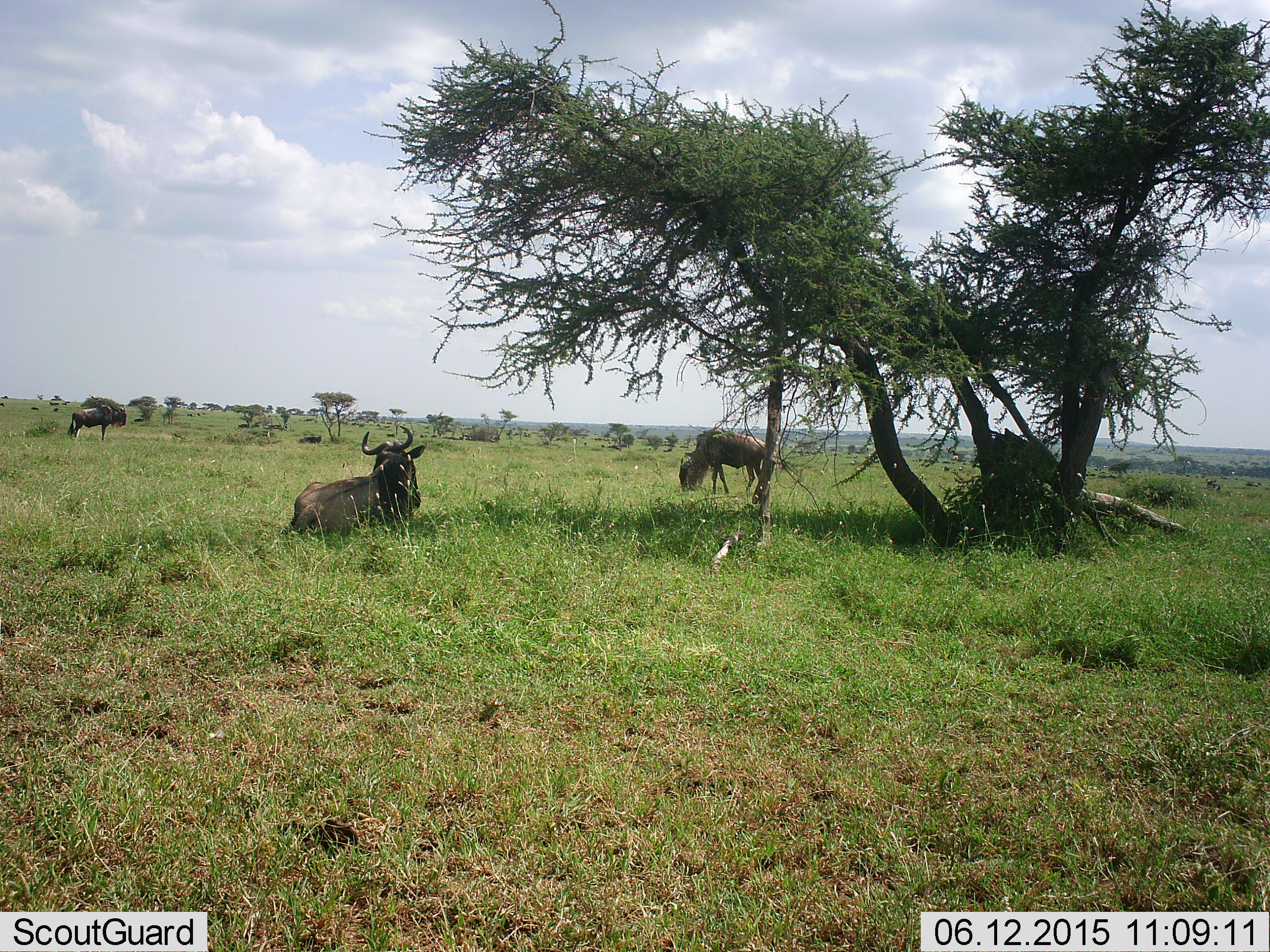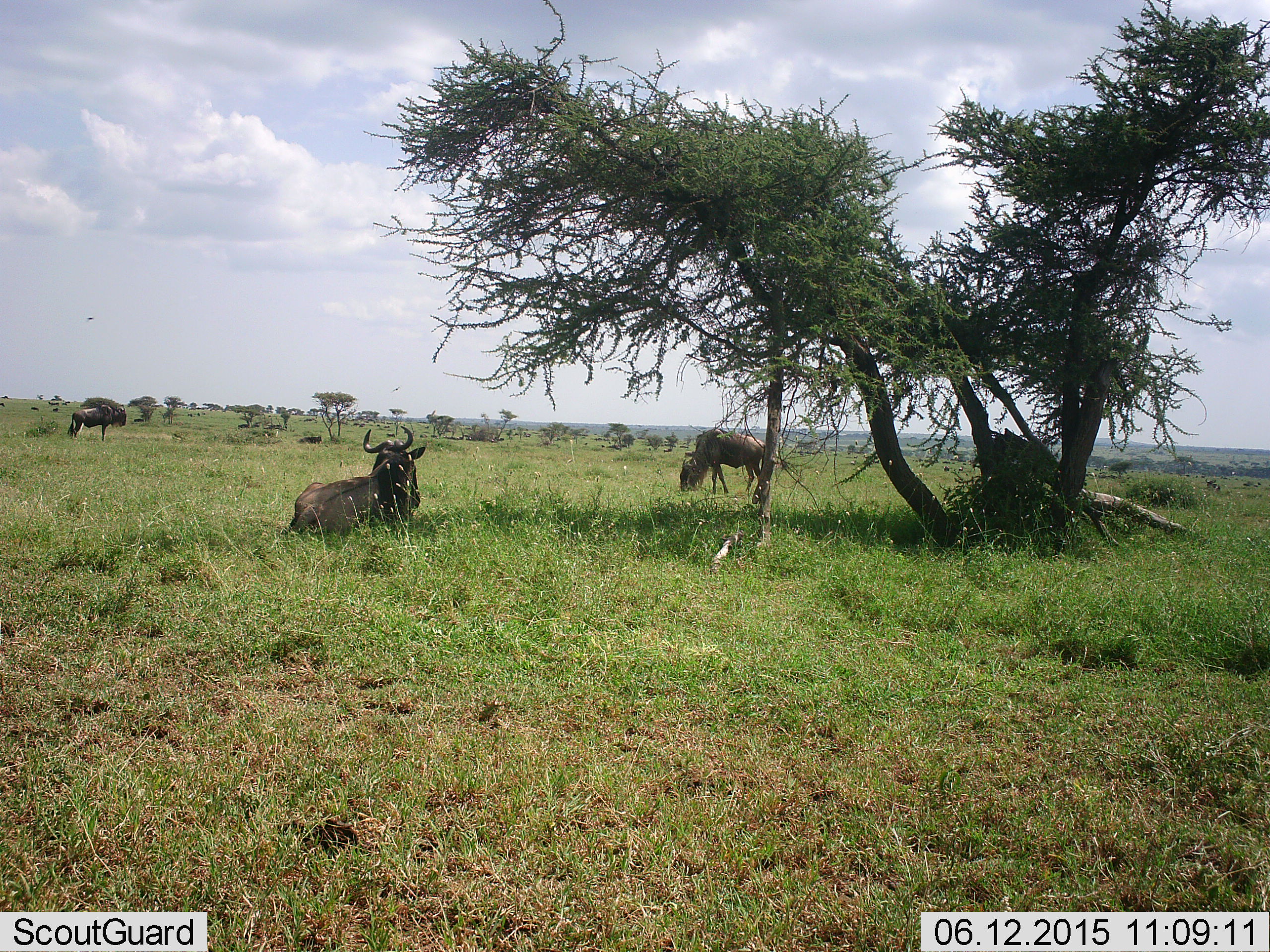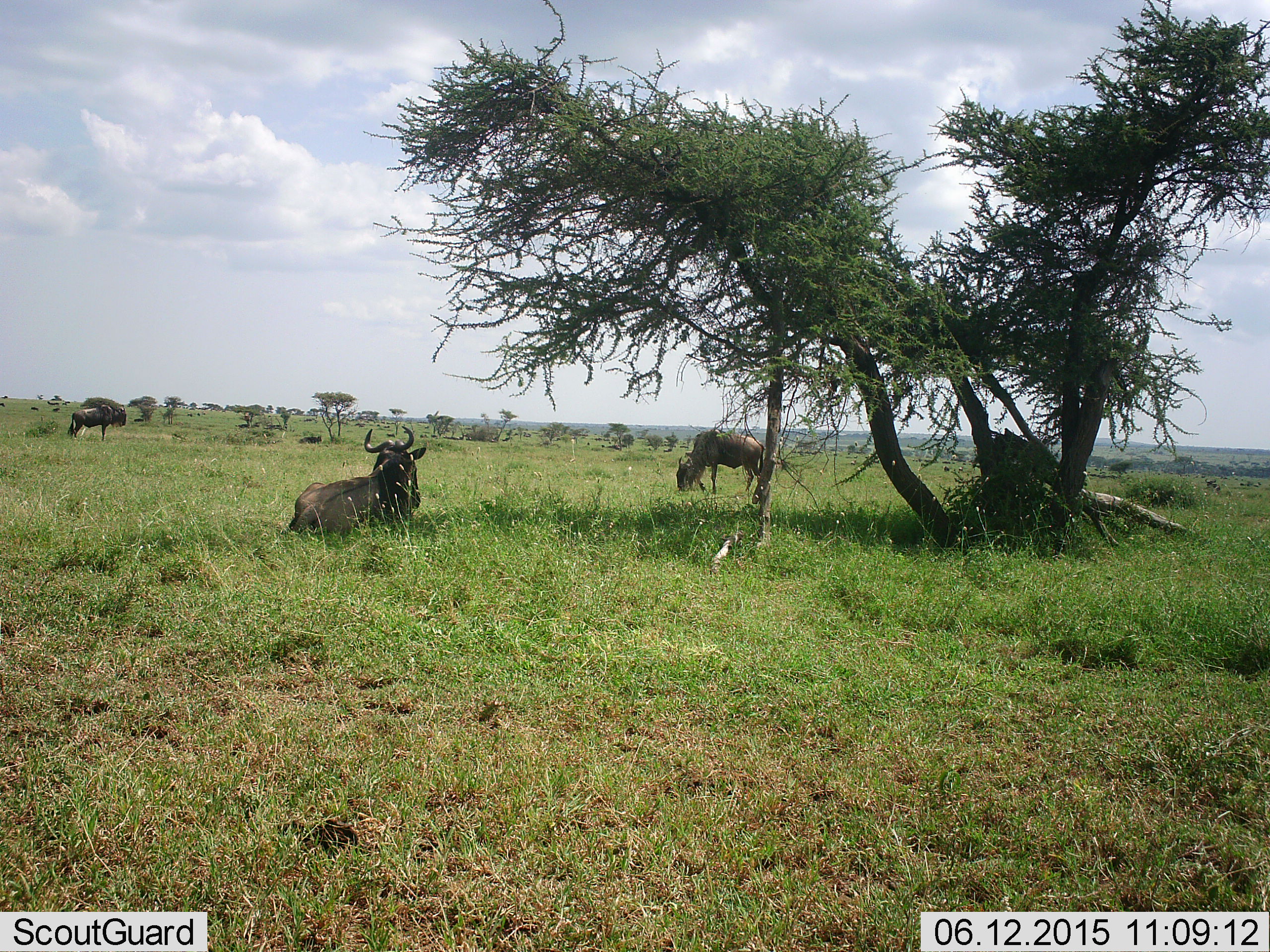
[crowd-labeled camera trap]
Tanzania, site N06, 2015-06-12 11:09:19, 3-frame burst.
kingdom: Animalia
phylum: Chordata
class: Mammalia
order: Artiodactyla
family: Bovidae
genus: Connochaetes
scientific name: Connochaetes taurinus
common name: blue wildebeest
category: wildebeest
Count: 3.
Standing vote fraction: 60%.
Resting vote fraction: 90%.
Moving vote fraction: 0%.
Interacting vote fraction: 0%.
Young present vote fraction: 0%.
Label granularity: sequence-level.